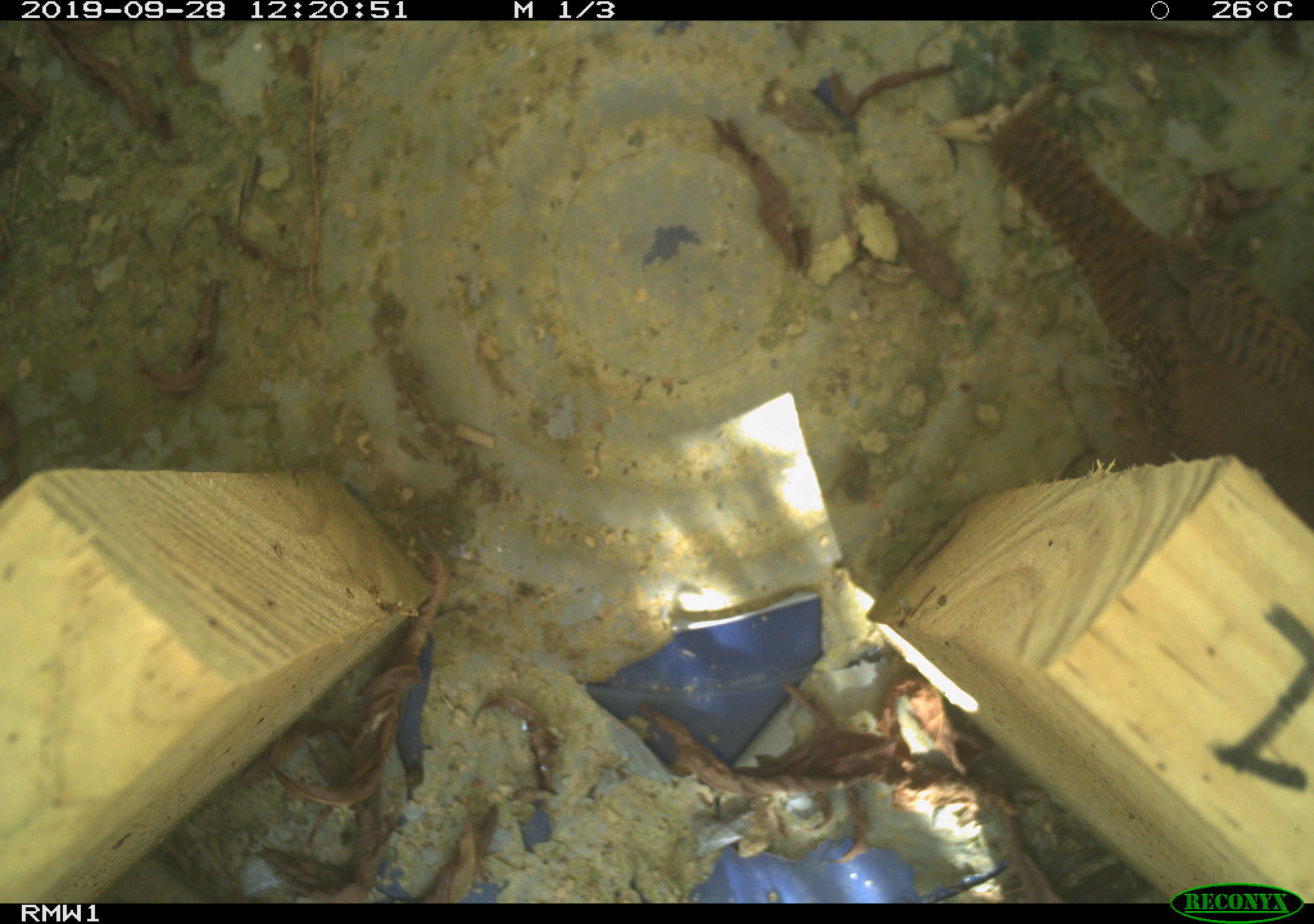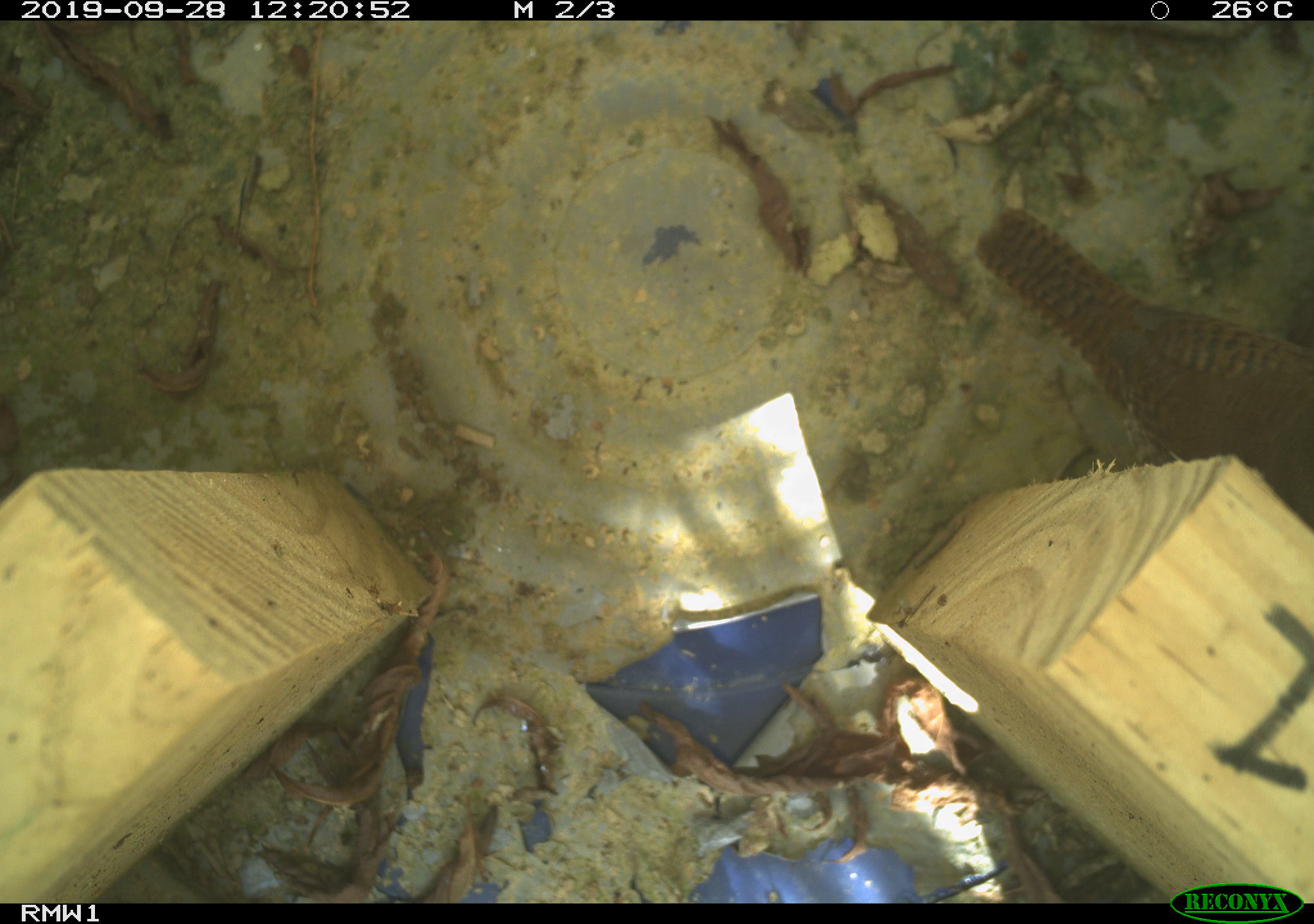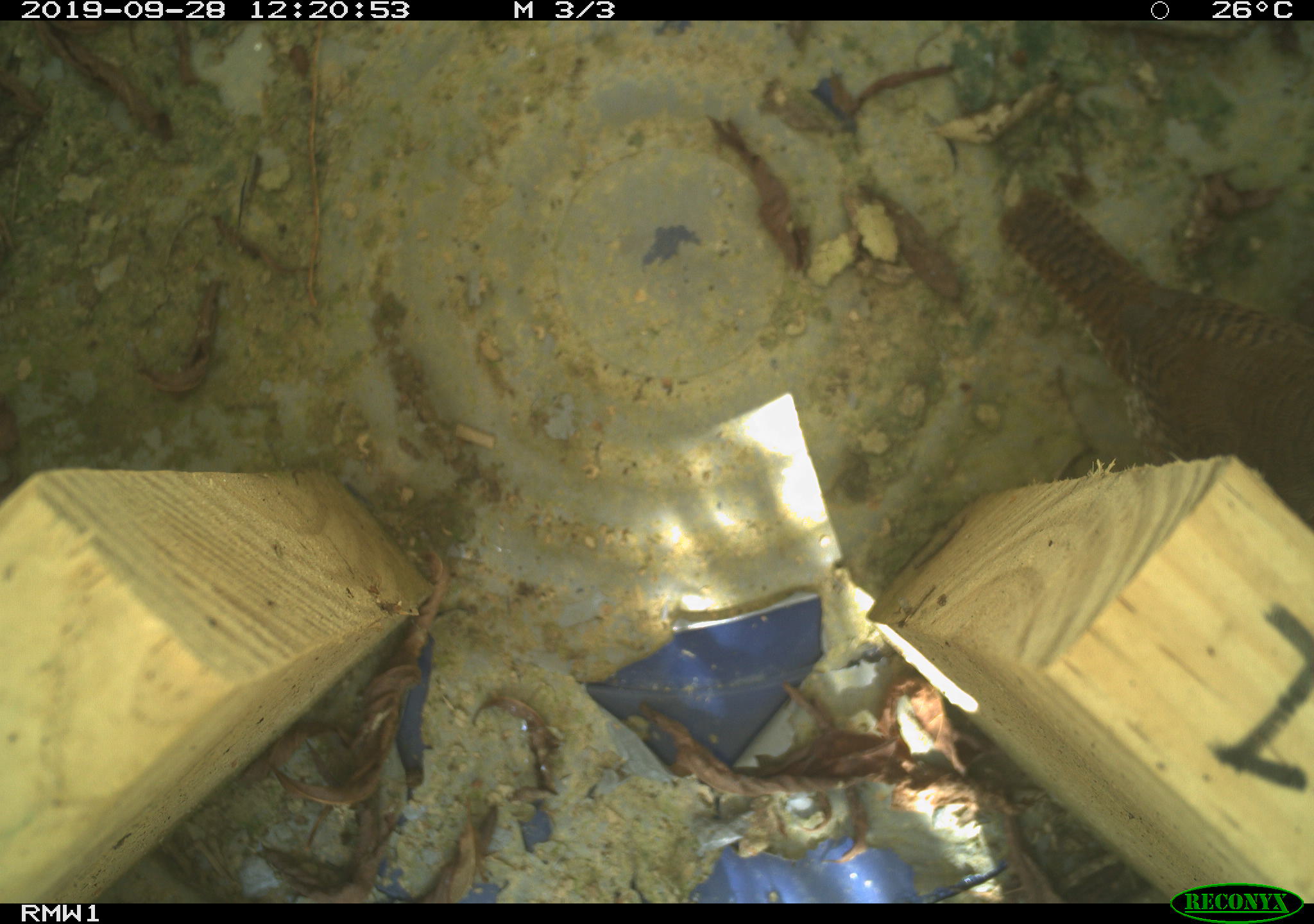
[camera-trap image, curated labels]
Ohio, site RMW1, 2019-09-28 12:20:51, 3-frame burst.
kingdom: Animalia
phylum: Chordata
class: Aves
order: Passeriformes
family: Troglodytidae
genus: Troglodytes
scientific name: Troglodytes aedon aedon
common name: northern house wren